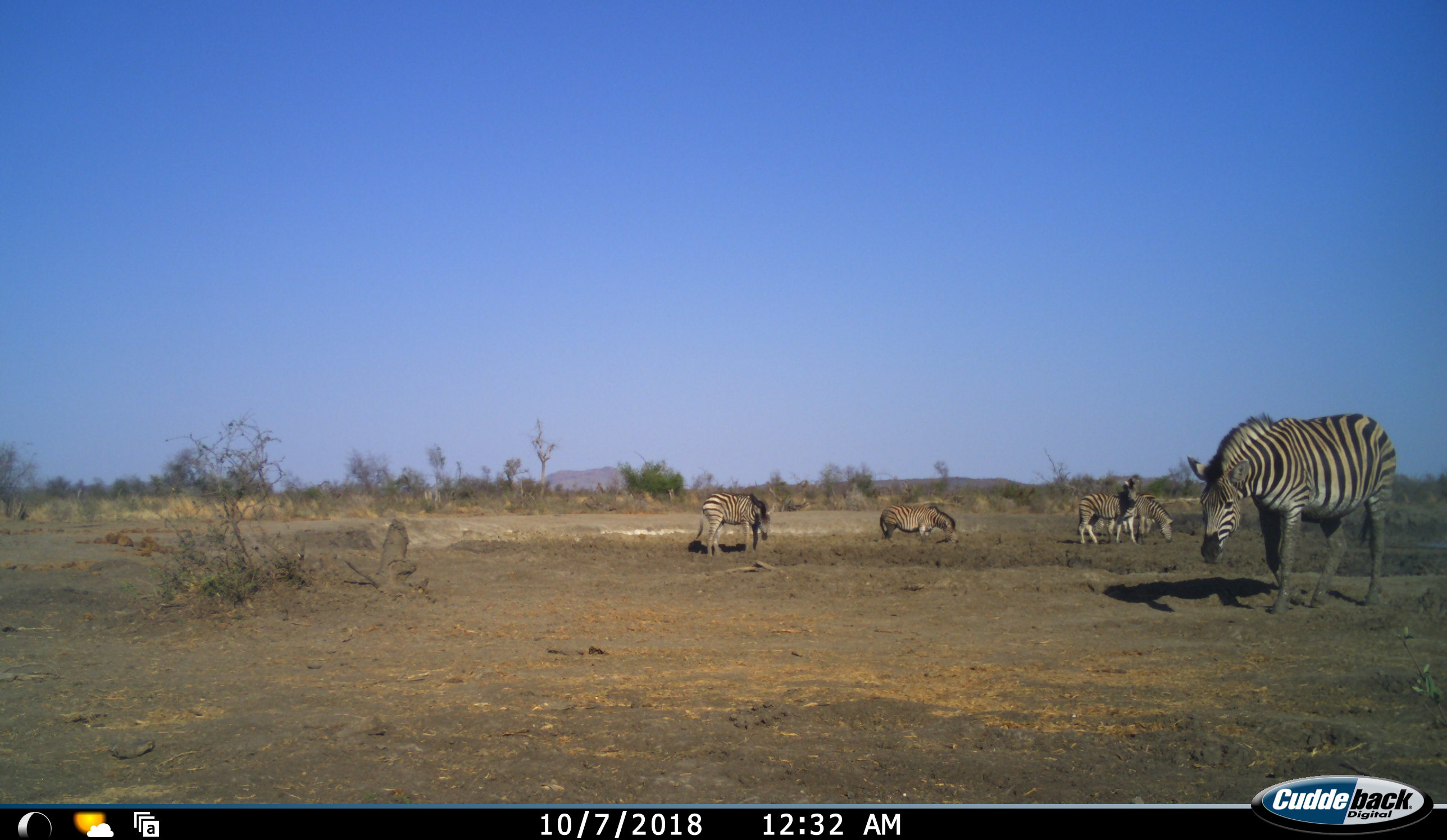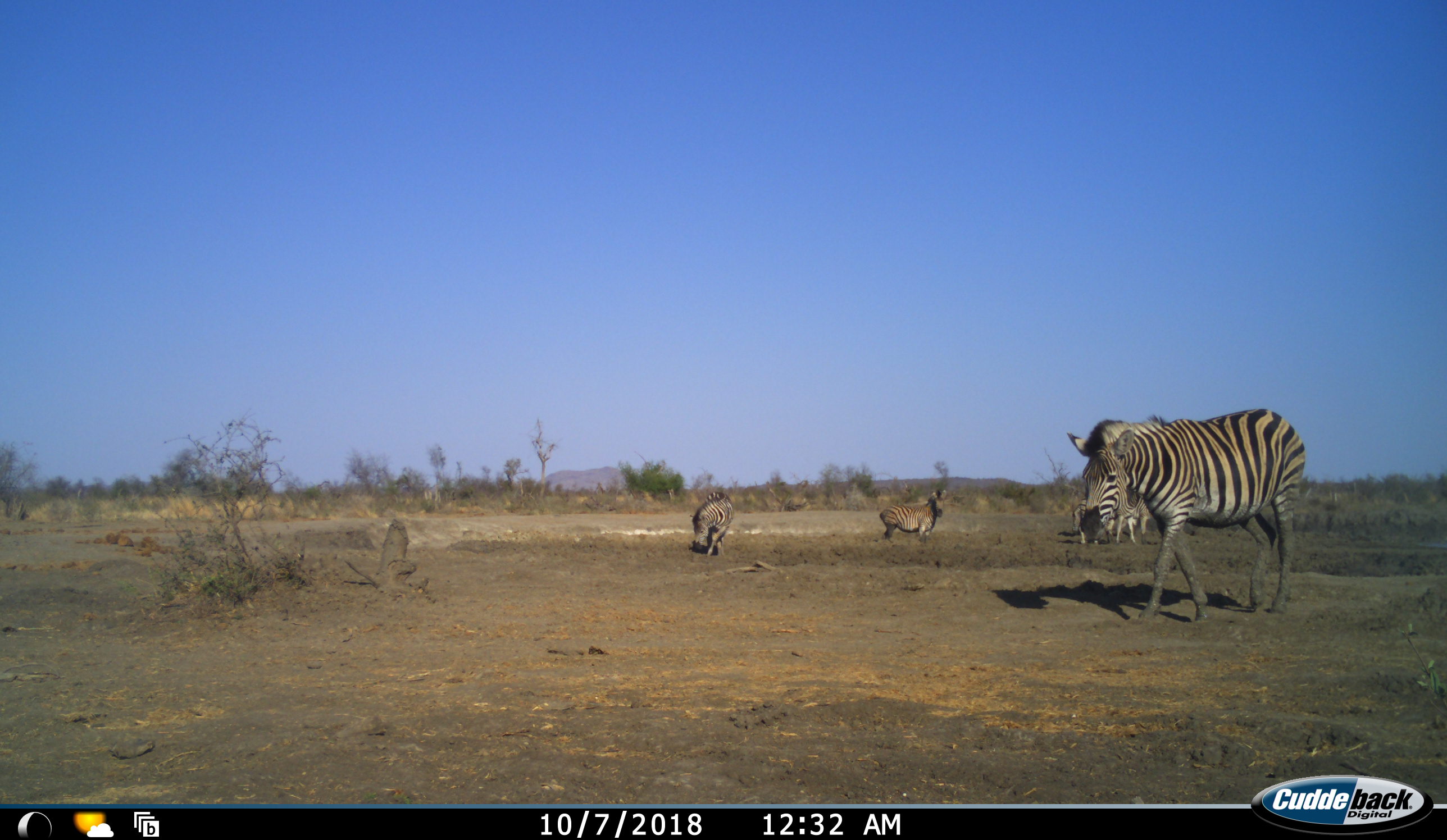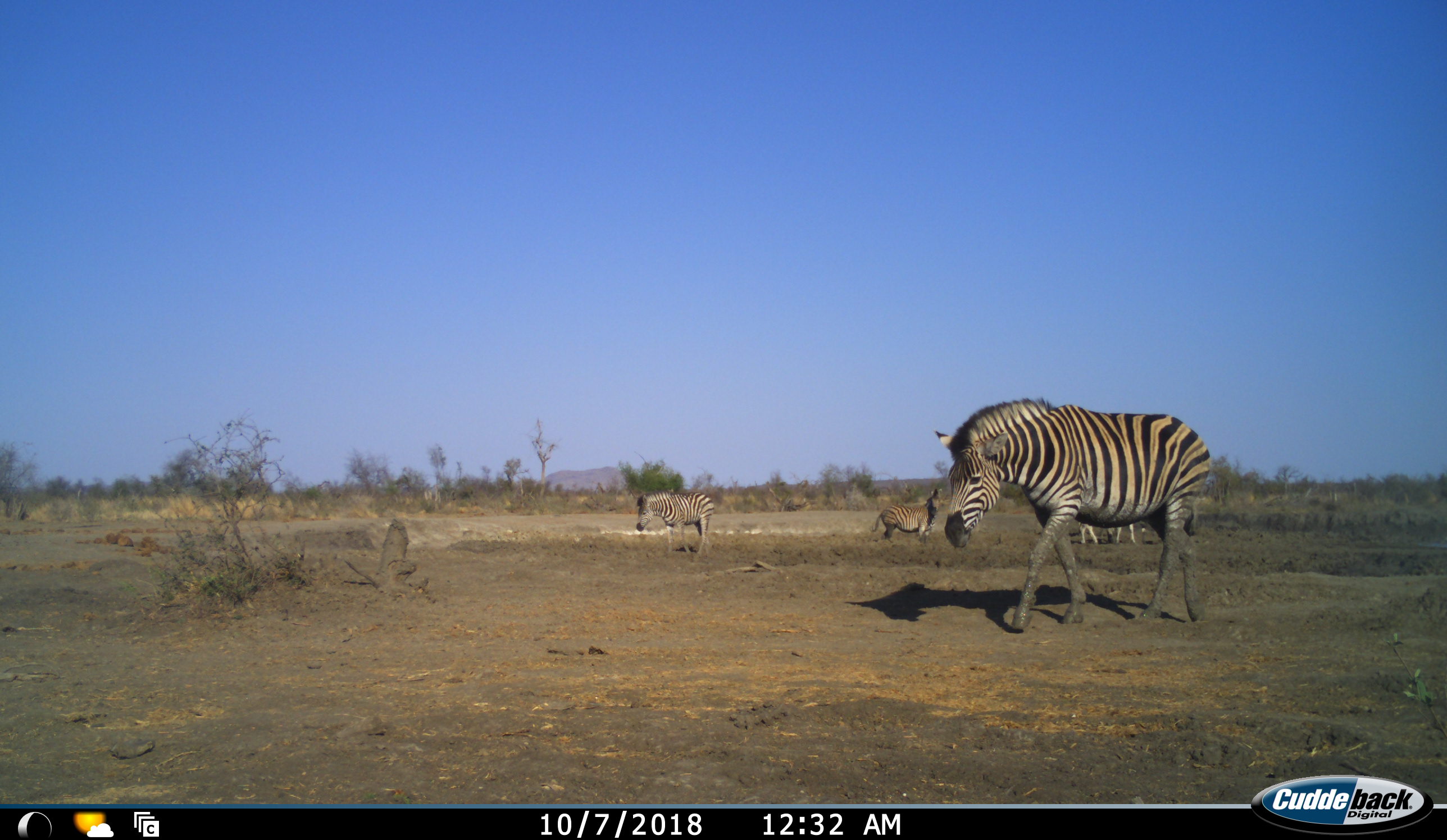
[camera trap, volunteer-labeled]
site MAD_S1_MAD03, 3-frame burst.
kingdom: Animalia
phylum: Chordata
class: Mammalia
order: Perissodactyla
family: Equidae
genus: Equus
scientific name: Equus quagga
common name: plains zebra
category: zebraplains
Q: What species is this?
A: Zebraplains (plains zebra) (Equus quagga).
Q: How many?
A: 5.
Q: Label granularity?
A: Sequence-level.